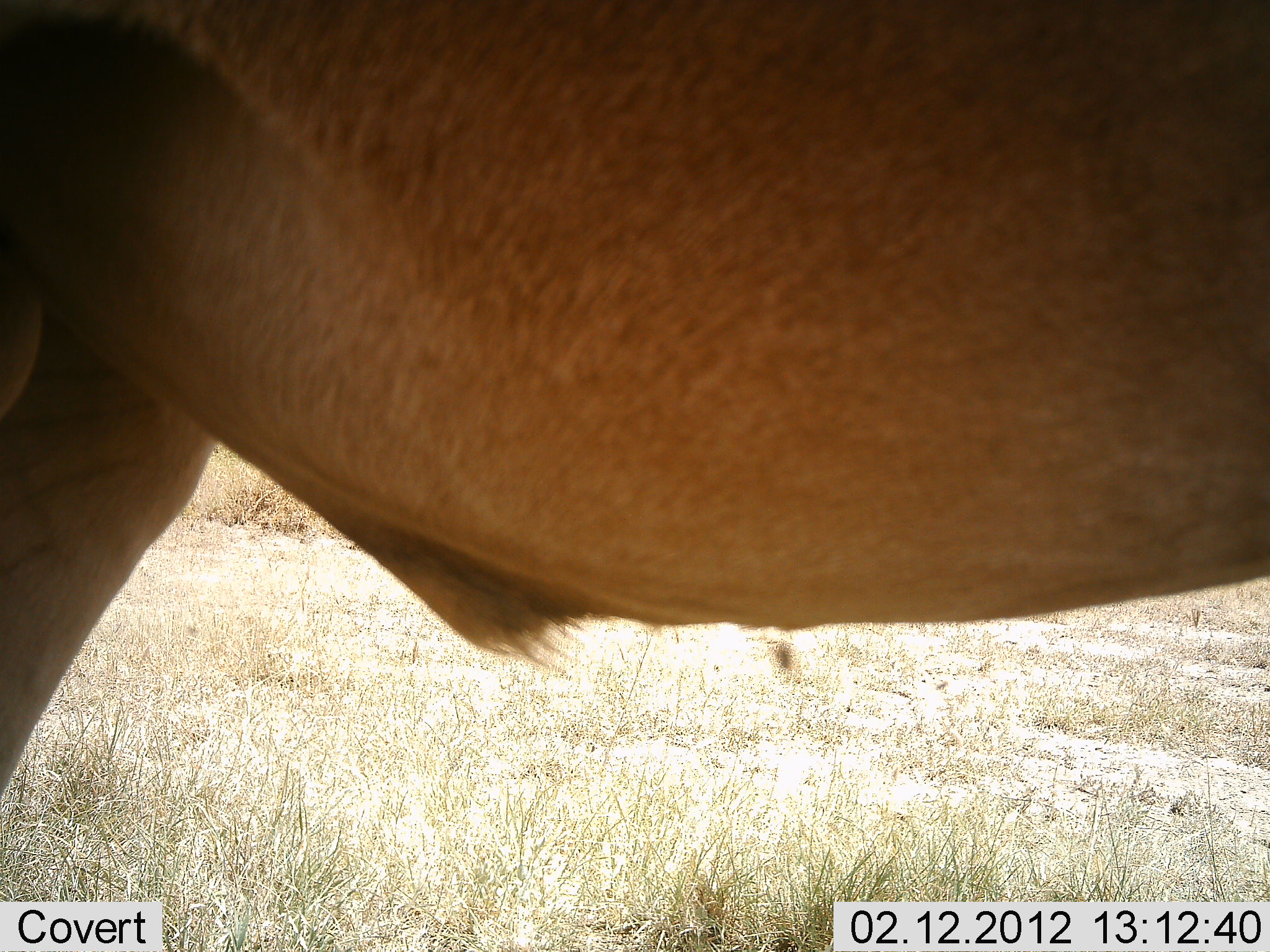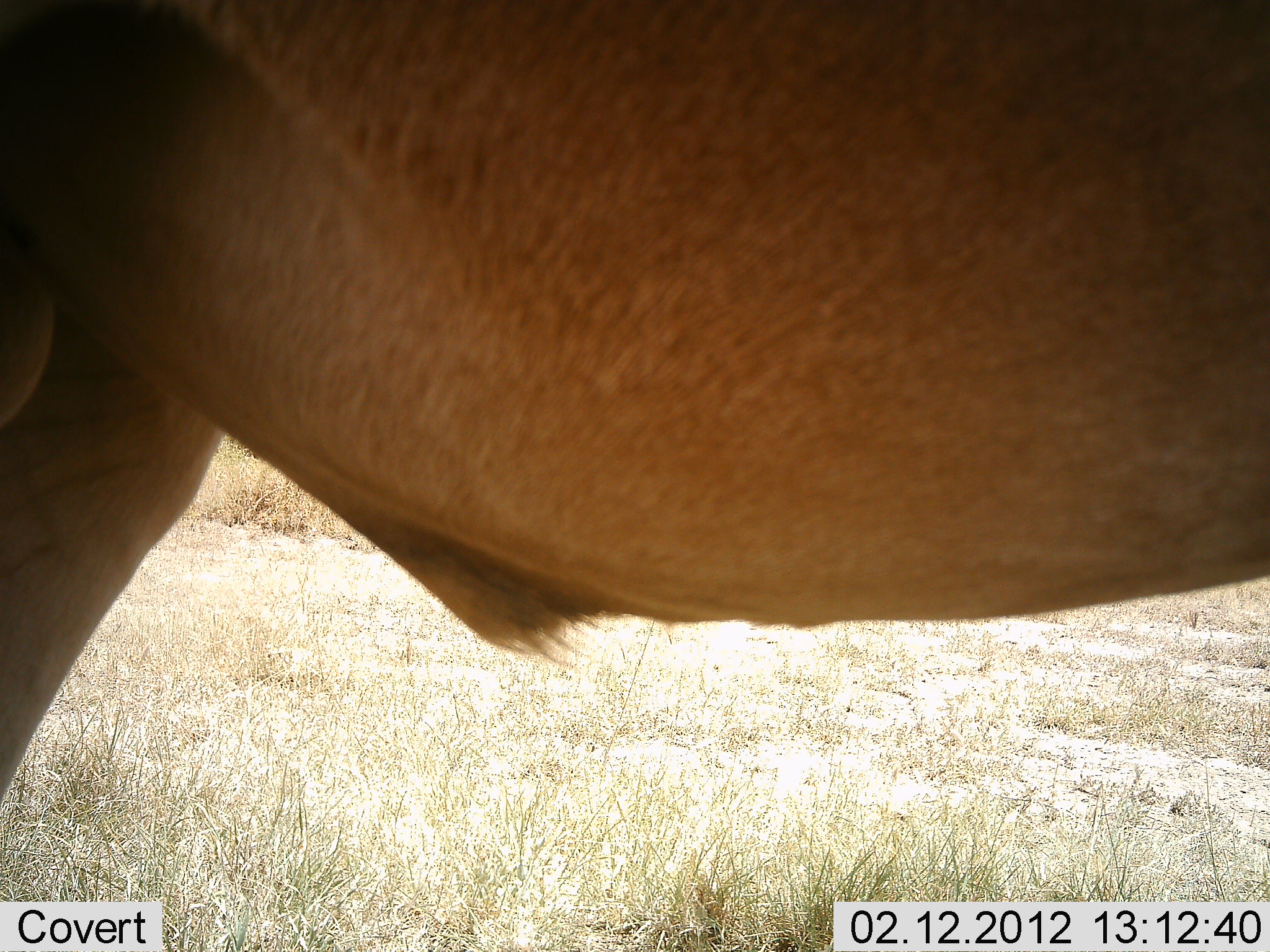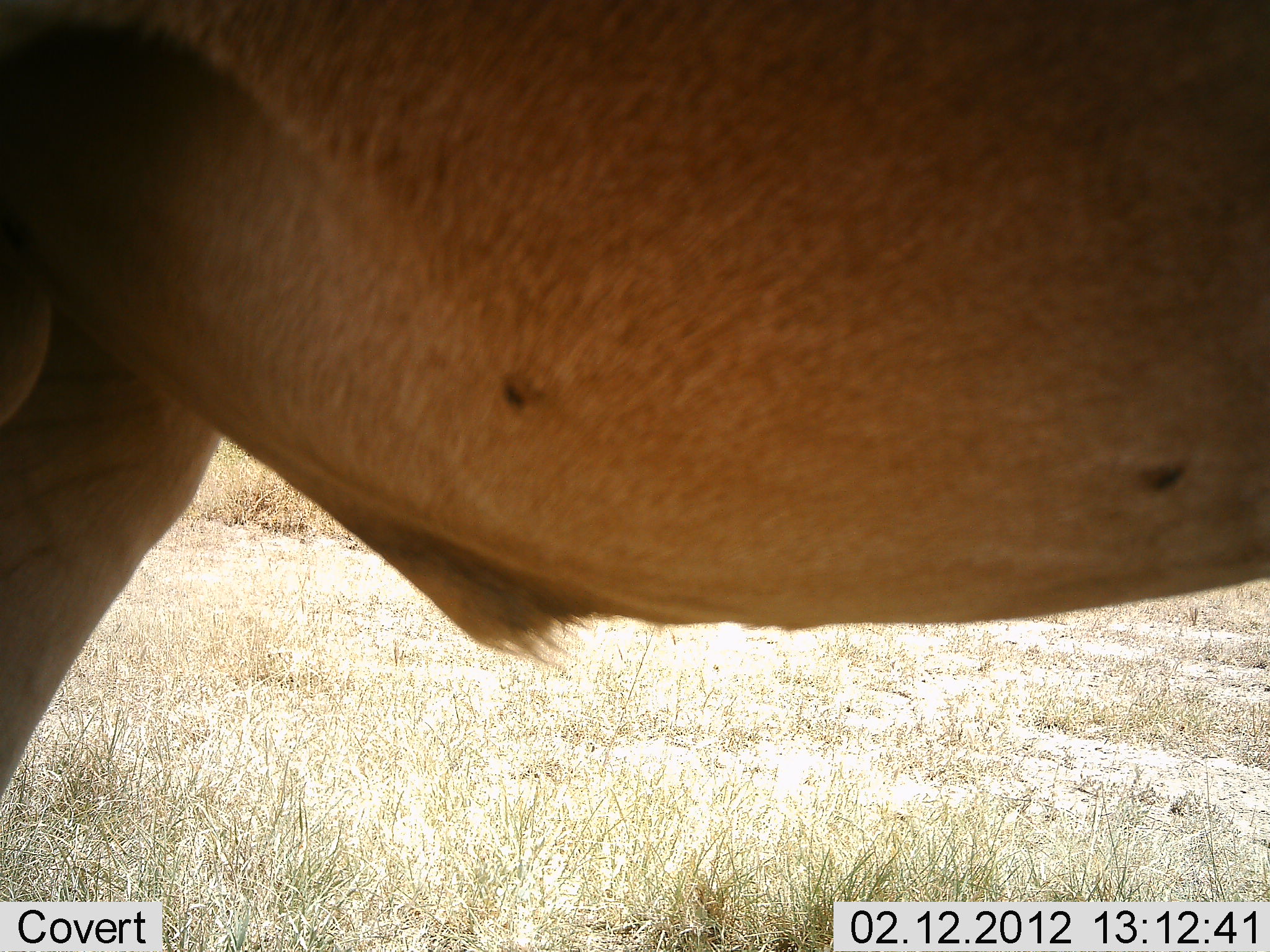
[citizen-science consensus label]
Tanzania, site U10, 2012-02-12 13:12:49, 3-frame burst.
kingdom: Animalia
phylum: Chordata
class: Mammalia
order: Artiodactyla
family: Bovidae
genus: Alcelaphus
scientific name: Alcelaphus buselaphus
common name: hartebeest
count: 1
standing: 100%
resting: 0%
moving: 0%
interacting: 0%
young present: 0%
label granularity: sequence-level